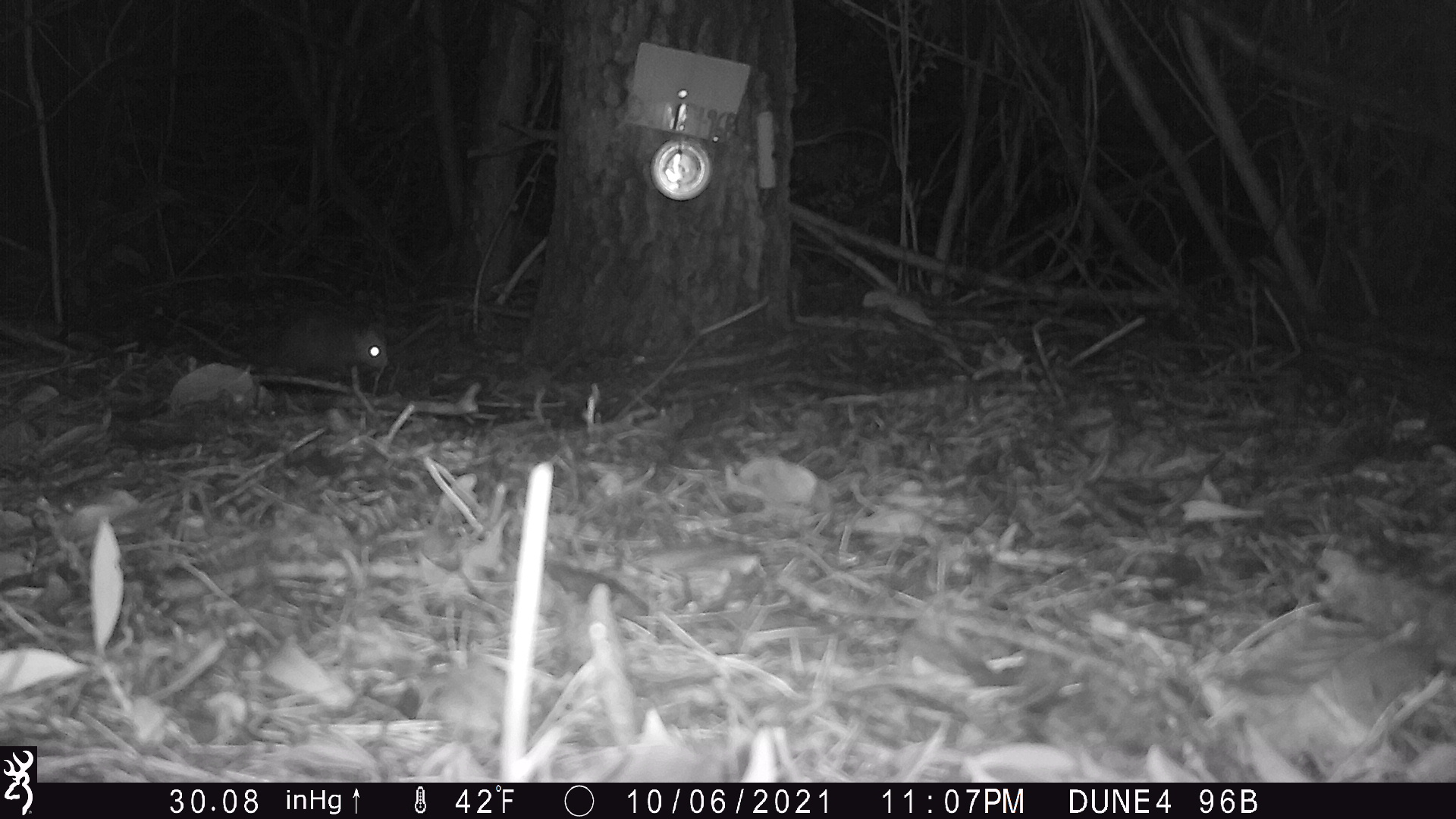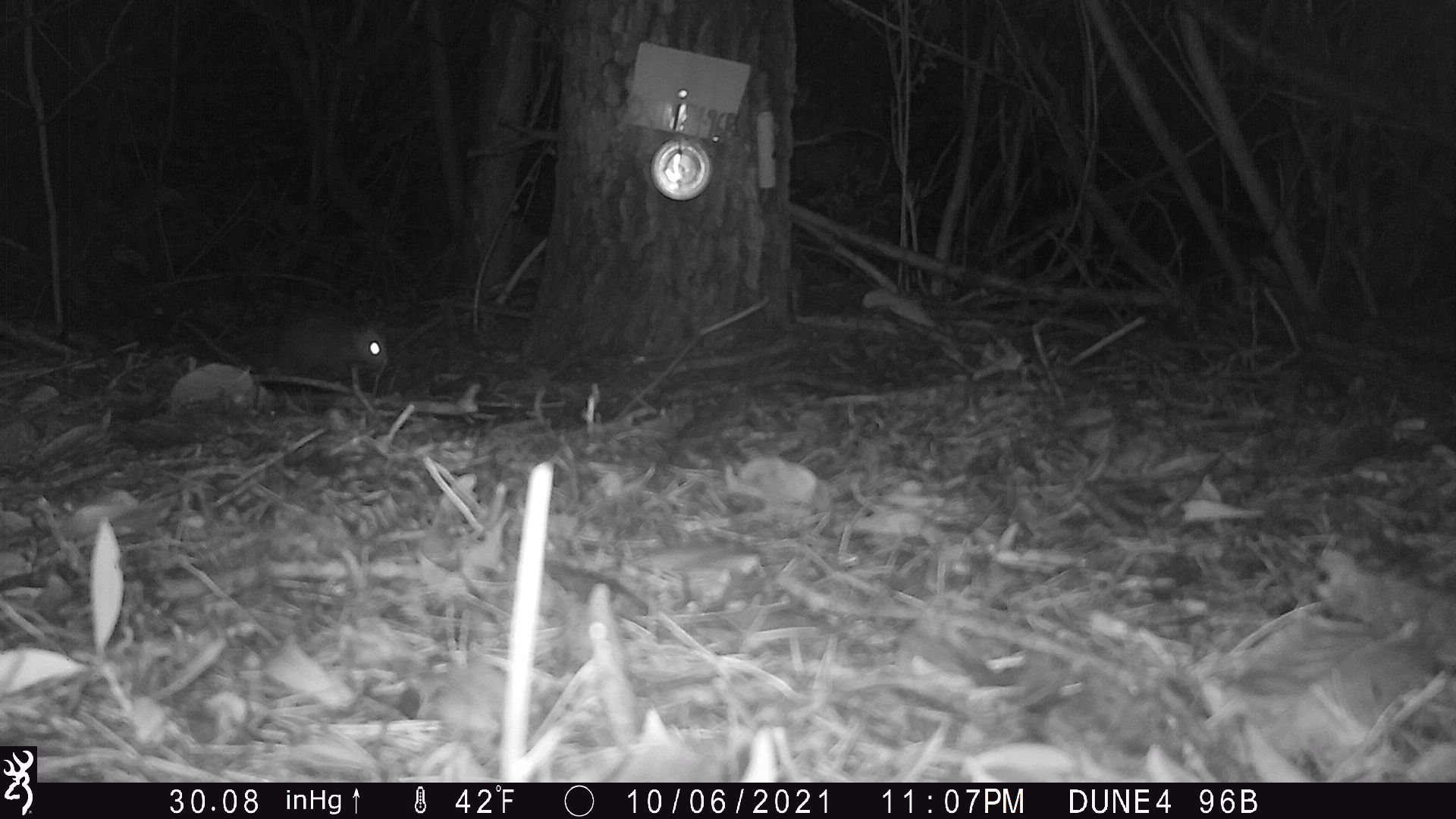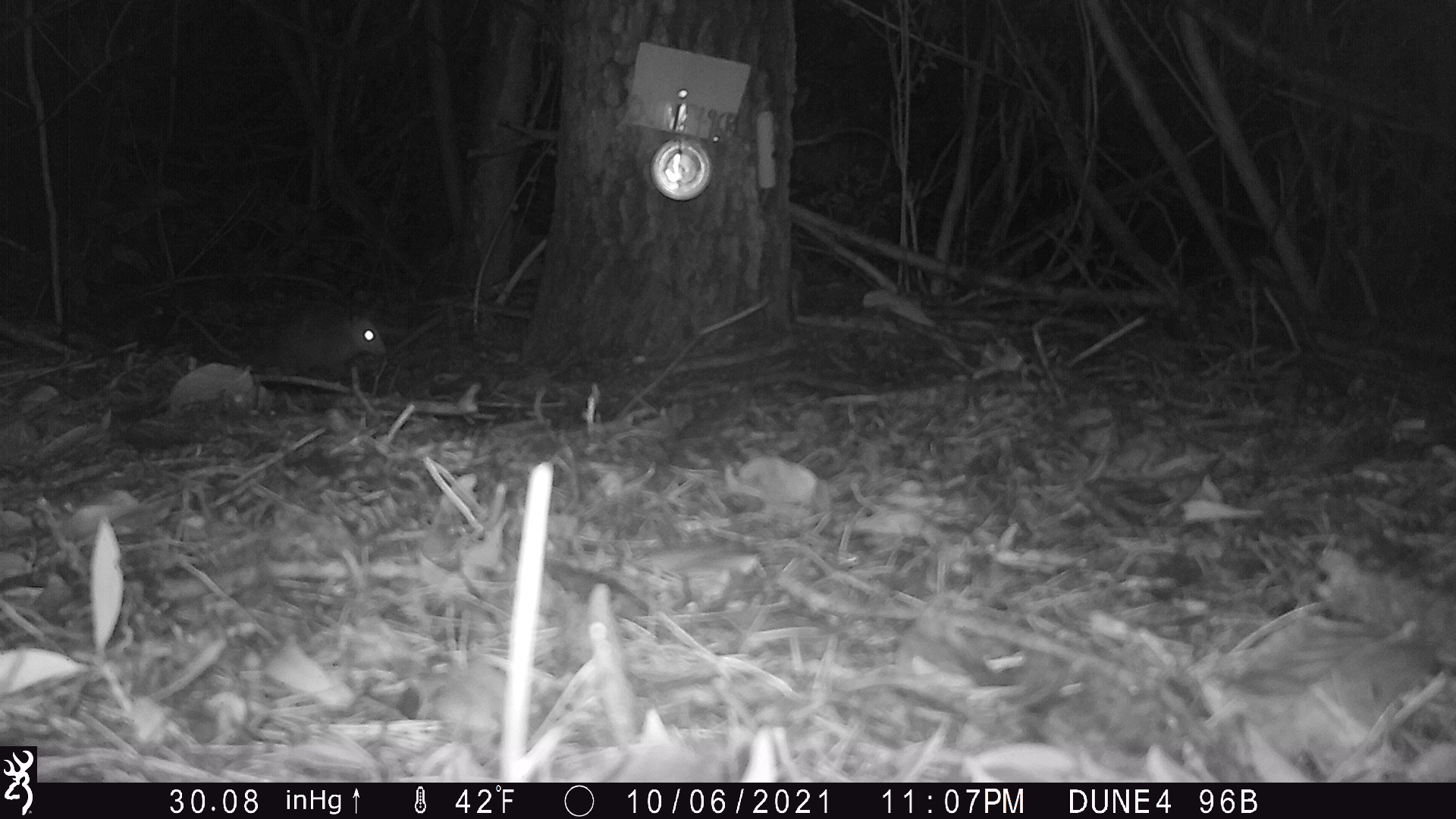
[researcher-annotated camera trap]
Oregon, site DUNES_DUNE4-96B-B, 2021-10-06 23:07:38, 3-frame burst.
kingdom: Animalia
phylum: Chordata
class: Mammalia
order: Didelphimorphia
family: Didelphidae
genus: Didelphis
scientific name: Didelphis virginiana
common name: virginia opossum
Virginia opossum (Didelphis virginiana).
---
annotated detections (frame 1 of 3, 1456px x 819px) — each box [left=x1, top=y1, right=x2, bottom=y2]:
virginia opossum: [left=258, top=294, right=397, bottom=386]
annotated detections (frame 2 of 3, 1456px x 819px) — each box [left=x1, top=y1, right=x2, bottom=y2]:
virginia opossum: [left=177, top=311, right=397, bottom=386]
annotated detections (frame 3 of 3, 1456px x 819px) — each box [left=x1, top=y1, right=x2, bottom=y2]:
virginia opossum: [left=183, top=310, right=393, bottom=385]